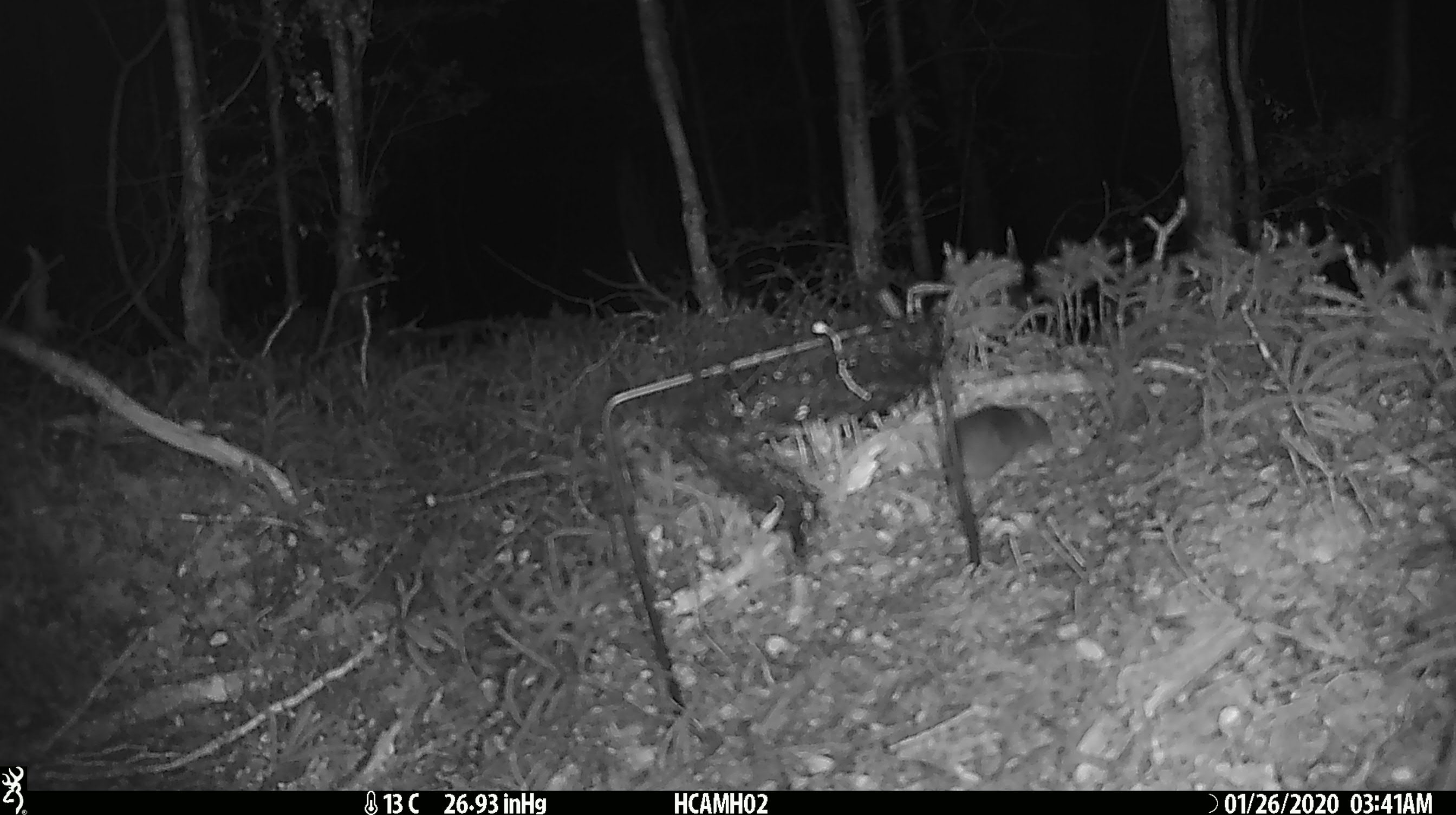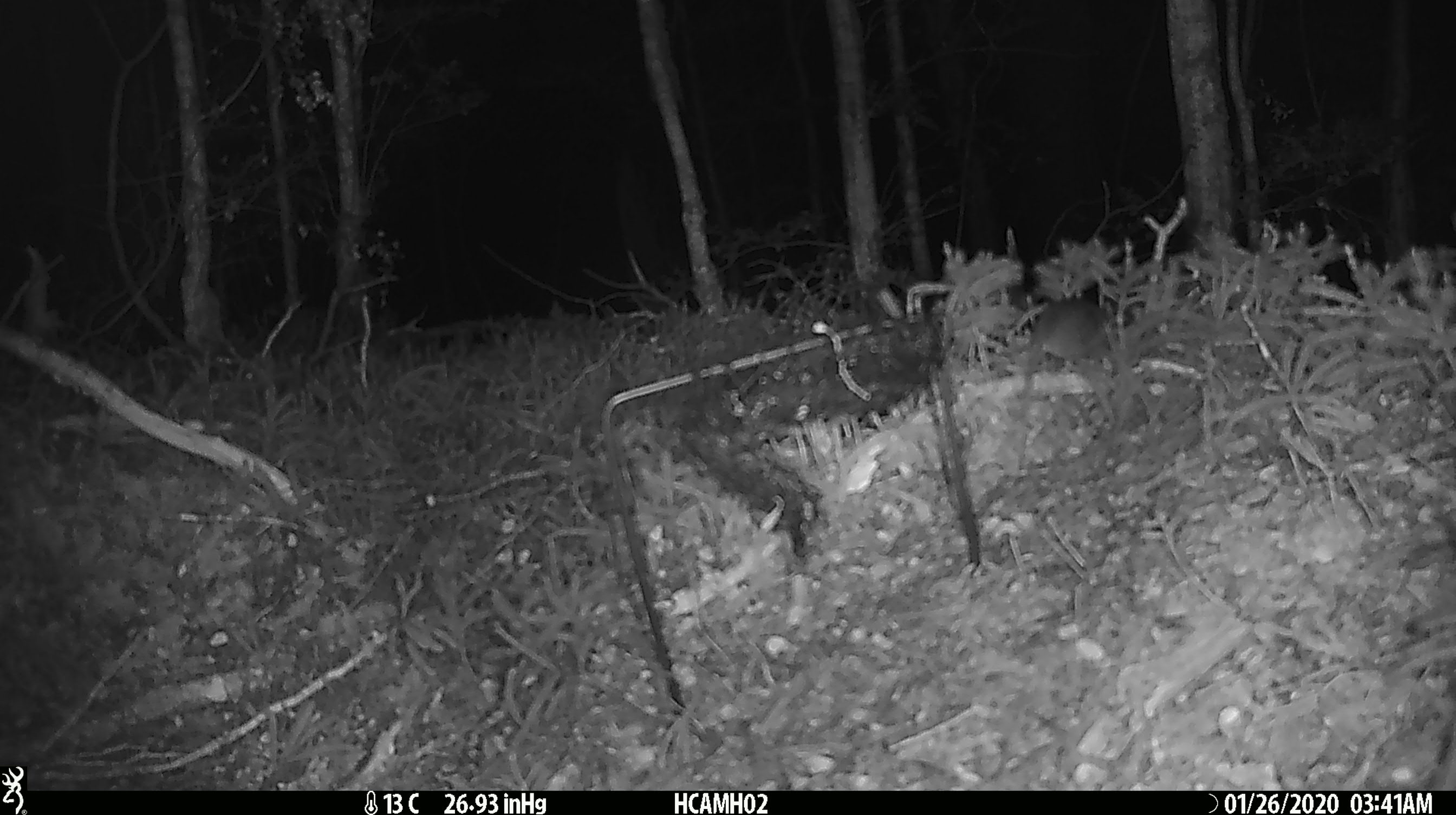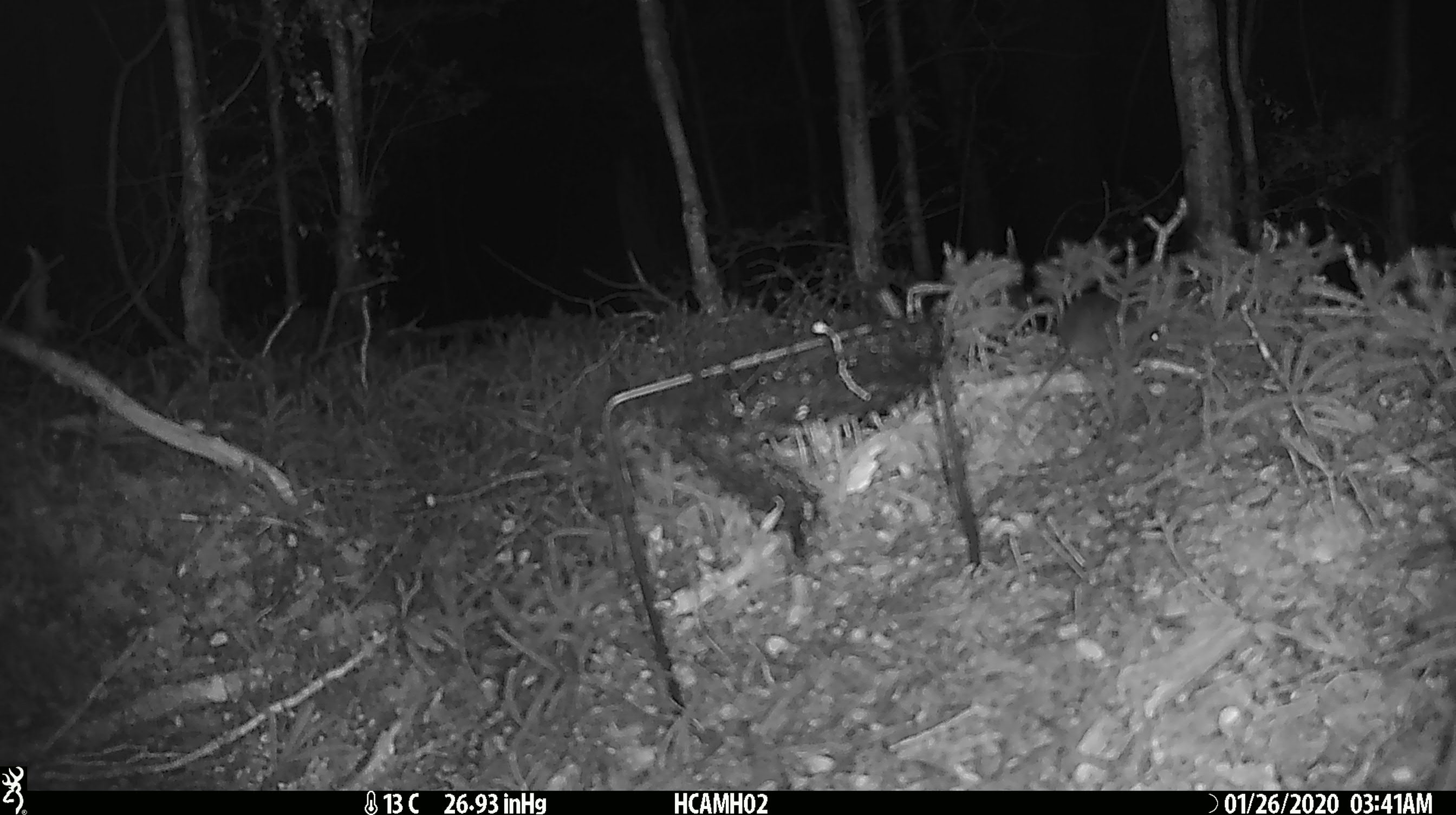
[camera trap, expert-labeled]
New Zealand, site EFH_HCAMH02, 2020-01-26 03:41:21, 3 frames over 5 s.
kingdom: Animalia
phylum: Chordata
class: Mammalia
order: Rodentia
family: Muridae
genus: Mus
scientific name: Mus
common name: mouse